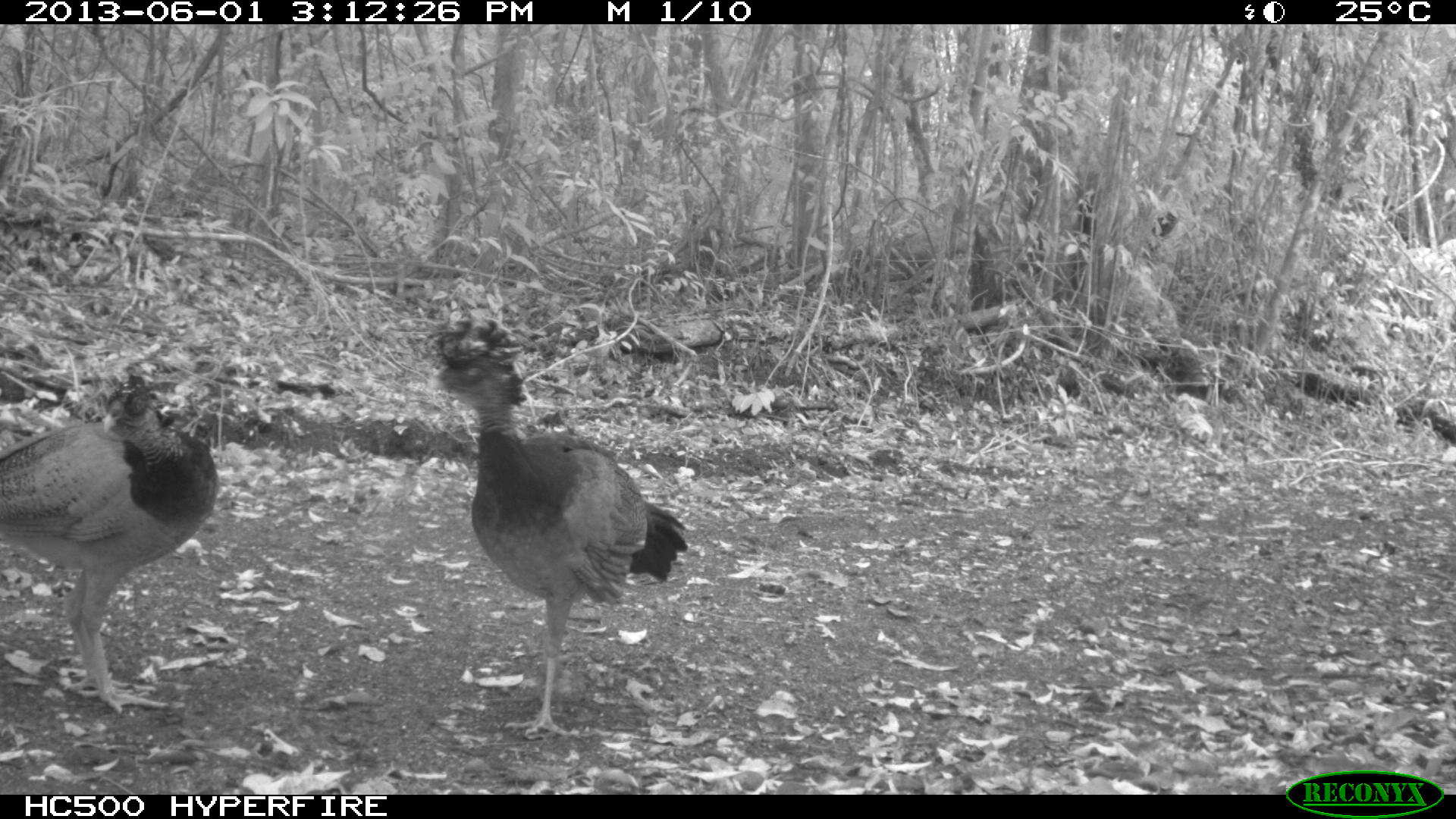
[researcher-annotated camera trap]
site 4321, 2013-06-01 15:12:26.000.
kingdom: Animalia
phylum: Chordata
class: Aves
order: Galliformes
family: Cracidae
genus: Crax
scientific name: Crax rubra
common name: great curassow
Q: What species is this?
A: Crax rubra (great curassow).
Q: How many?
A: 2.